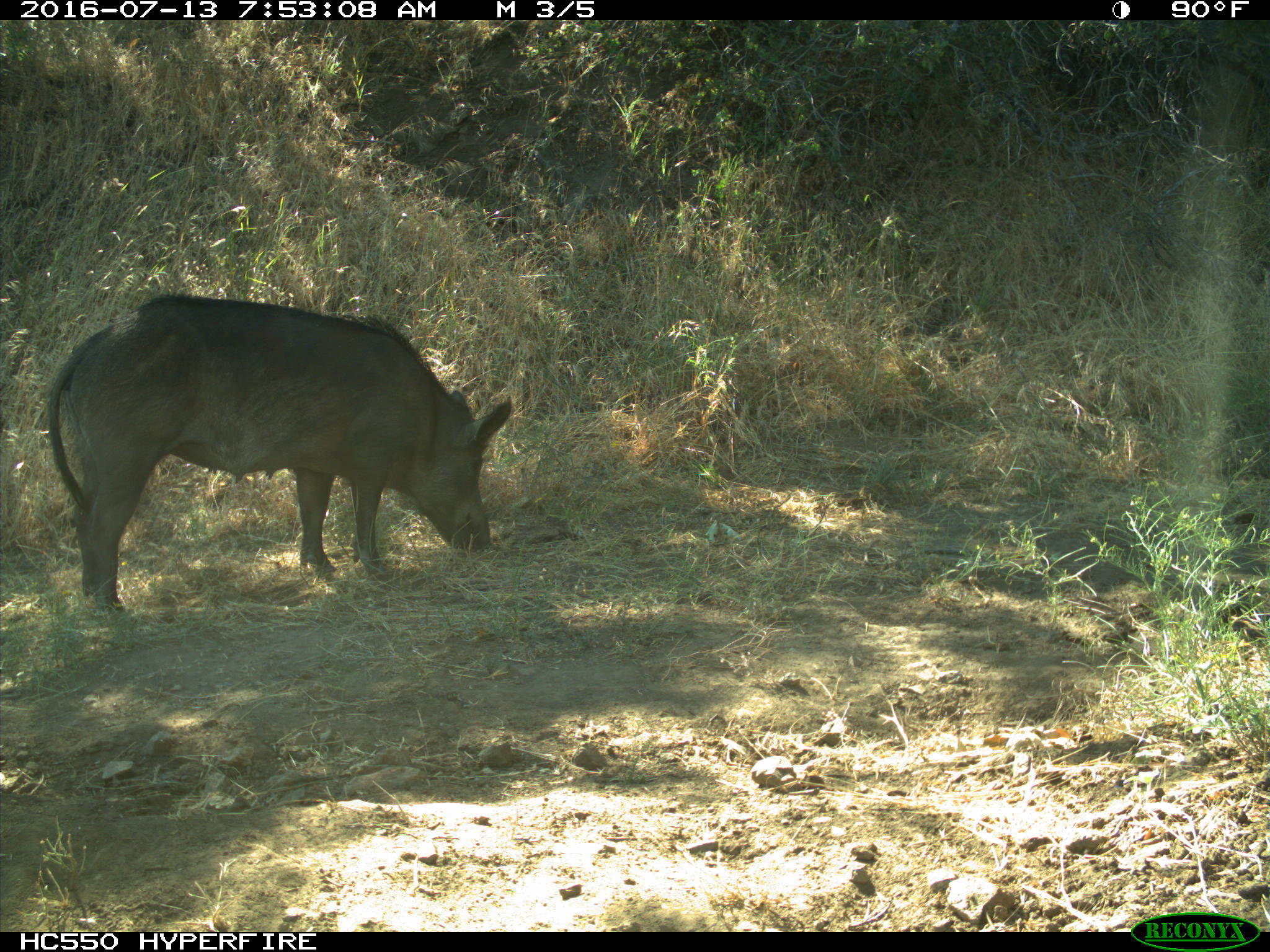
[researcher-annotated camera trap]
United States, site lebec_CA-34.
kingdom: Animalia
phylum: Chordata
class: Mammalia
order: Artiodactyla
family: Suidae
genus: Sus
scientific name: Sus scrofa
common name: wild boar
Sus scrofa (wild boar).